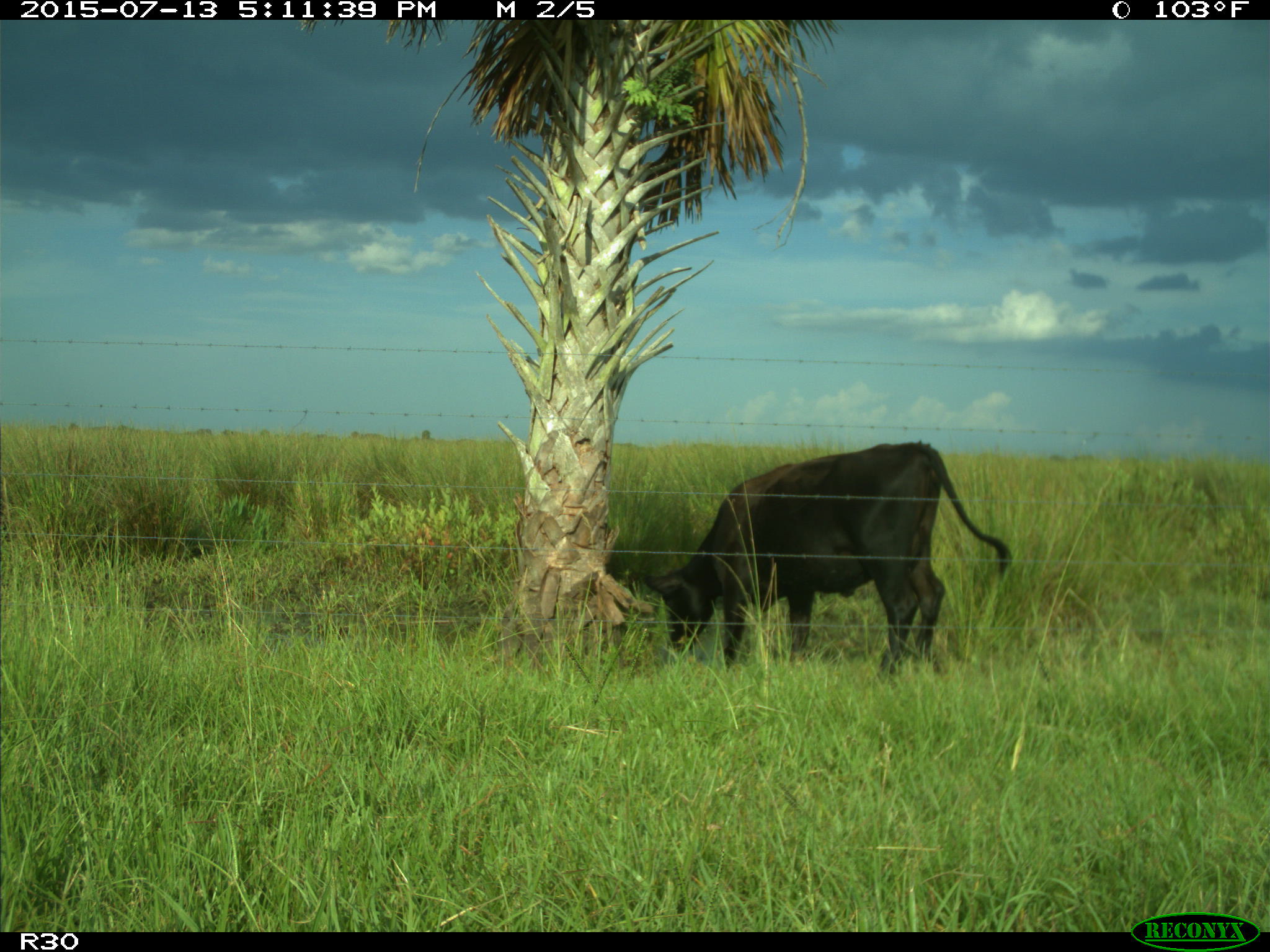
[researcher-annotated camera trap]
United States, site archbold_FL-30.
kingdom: Animalia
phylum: Chordata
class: Mammalia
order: Artiodactyla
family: Bovidae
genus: Bos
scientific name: Bos taurus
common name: domestic cow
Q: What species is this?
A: Bos taurus (domestic cow).